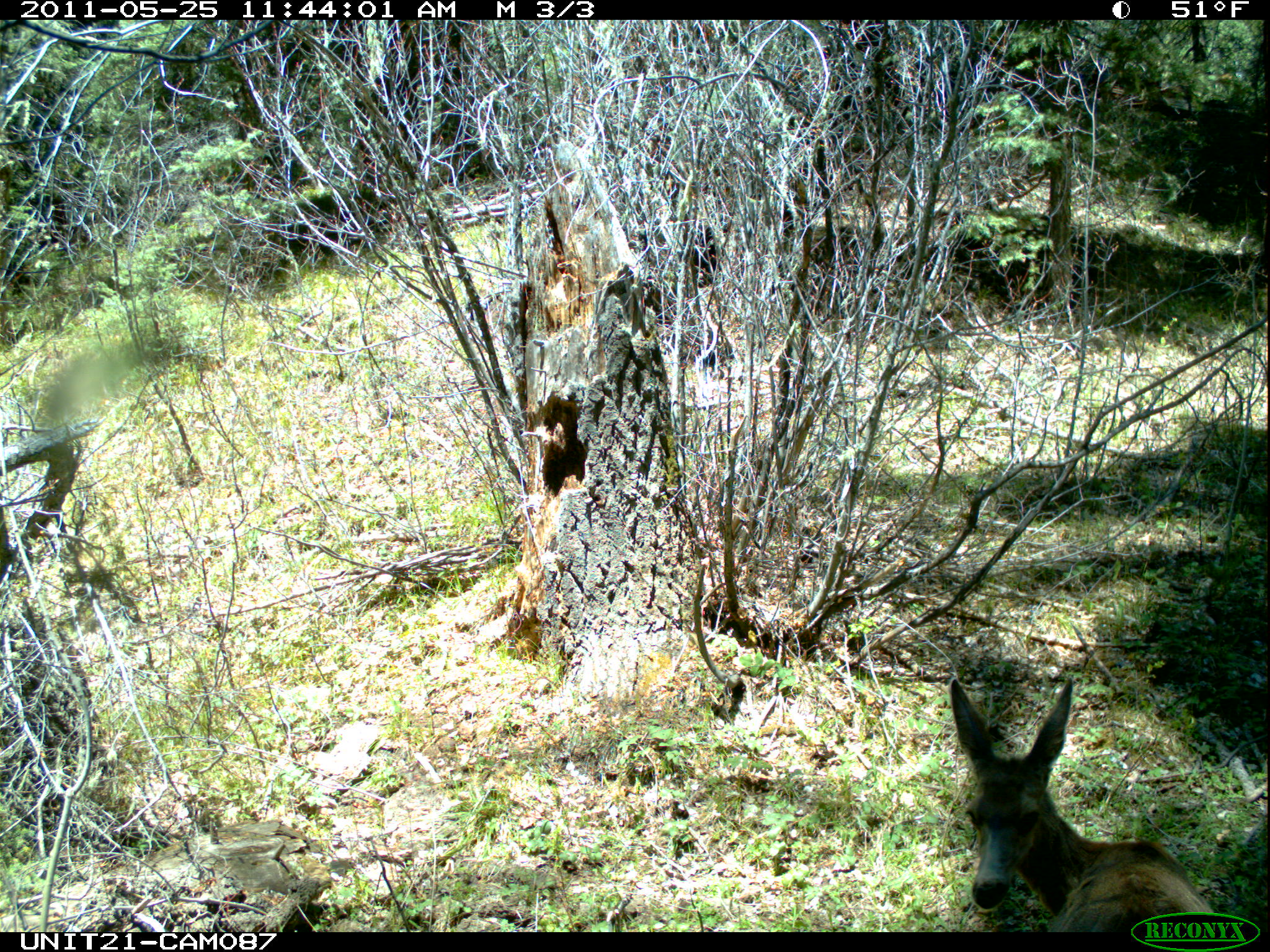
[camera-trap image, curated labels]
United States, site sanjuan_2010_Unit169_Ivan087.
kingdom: Animalia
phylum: Chordata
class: Mammalia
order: Artiodactyla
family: Cervidae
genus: Odocoileus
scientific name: Odocoileus hemionus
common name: mule deer